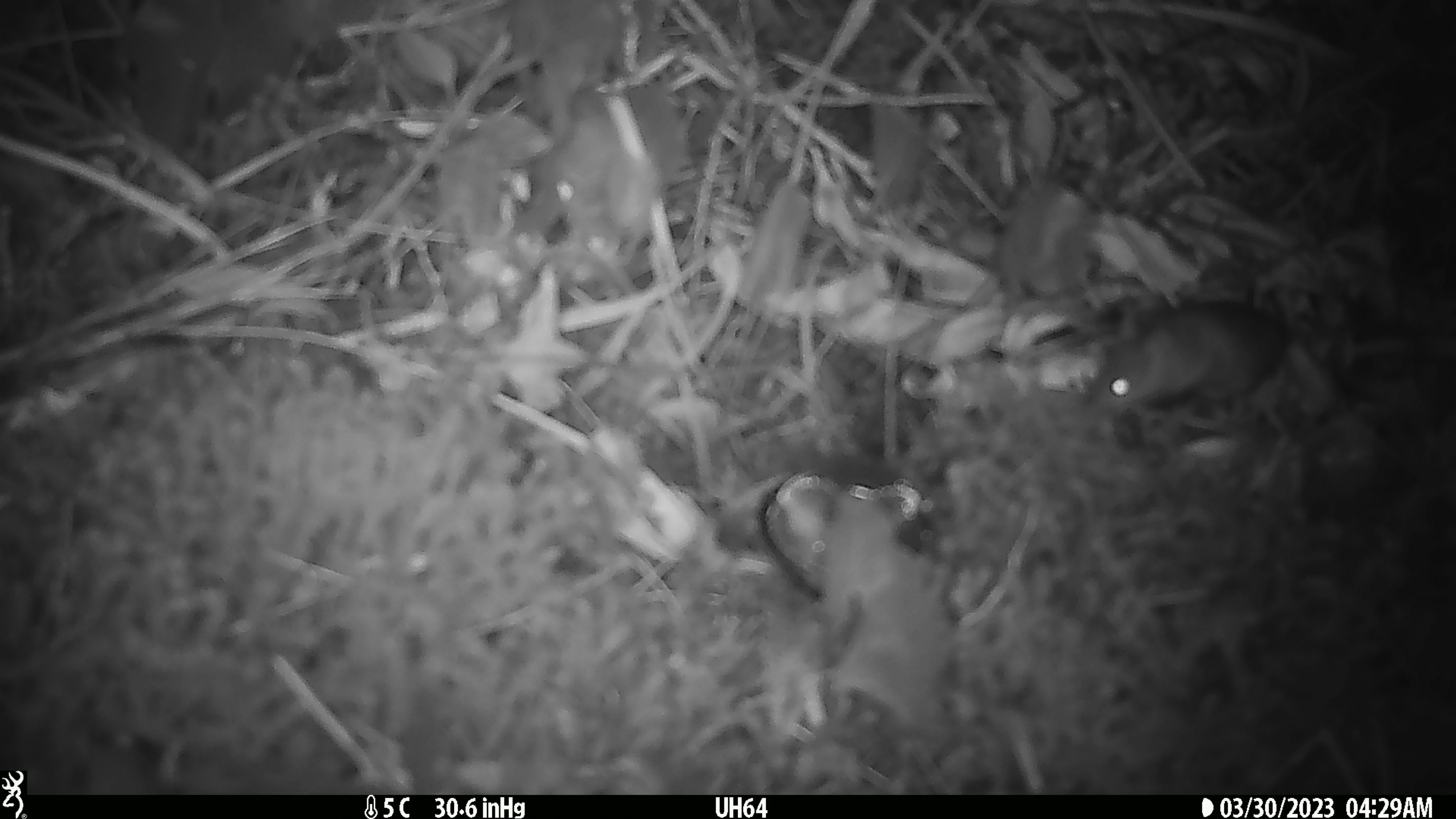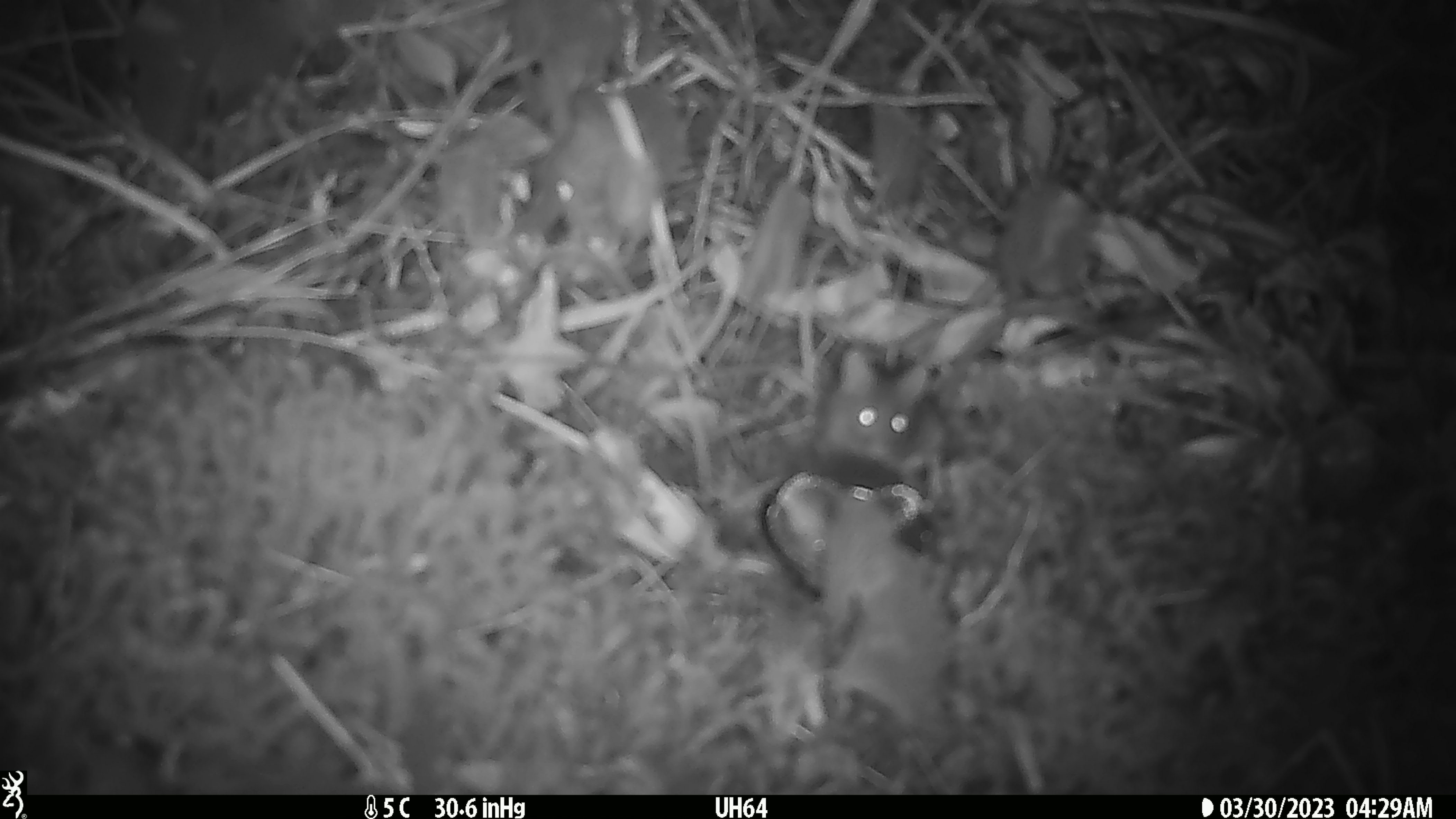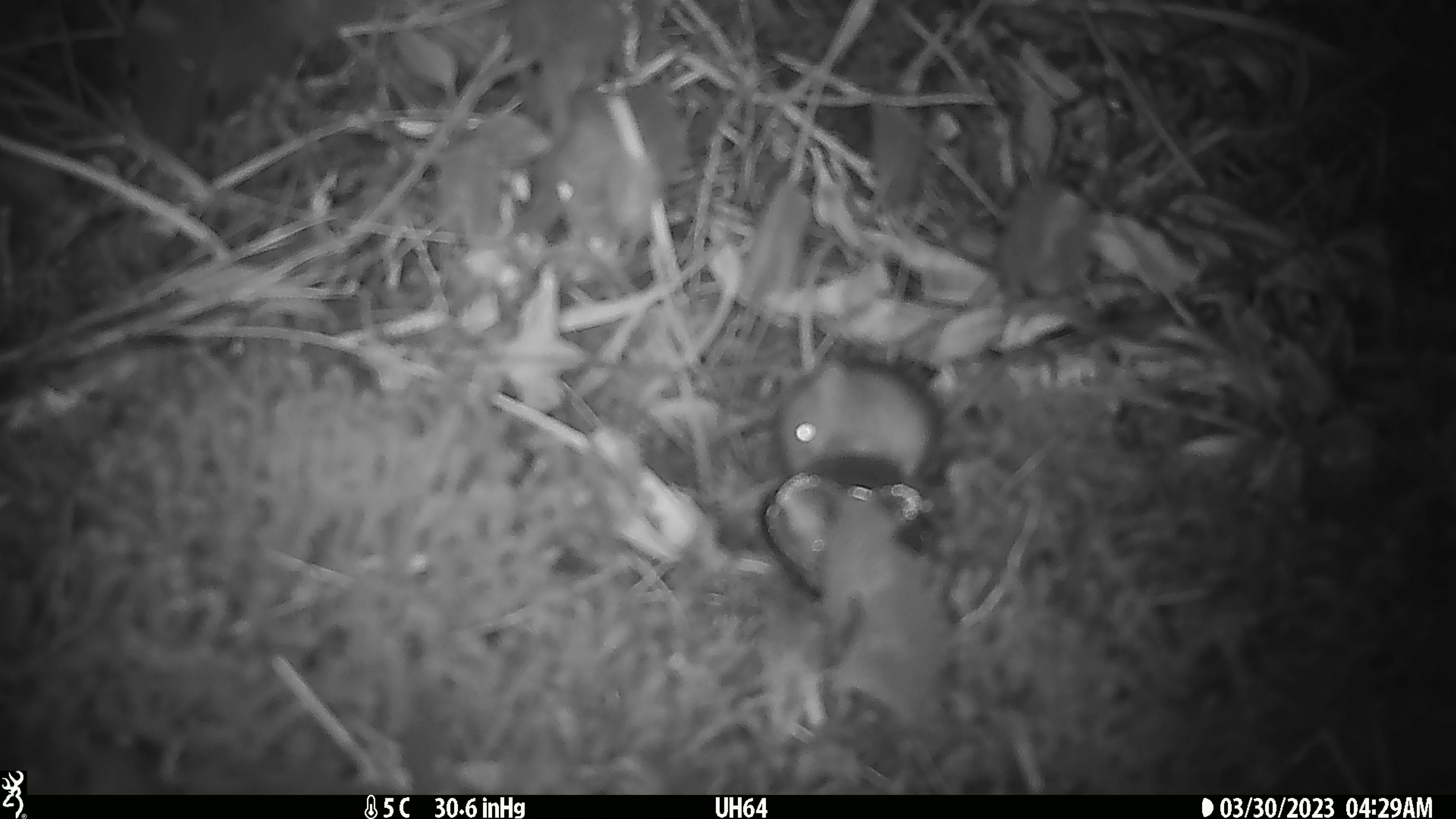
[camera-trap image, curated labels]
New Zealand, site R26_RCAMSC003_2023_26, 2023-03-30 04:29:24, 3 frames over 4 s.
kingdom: Animalia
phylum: Chordata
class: Mammalia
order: Rodentia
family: Muridae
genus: Mus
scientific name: Mus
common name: mouse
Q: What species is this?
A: Mouse (Mus).